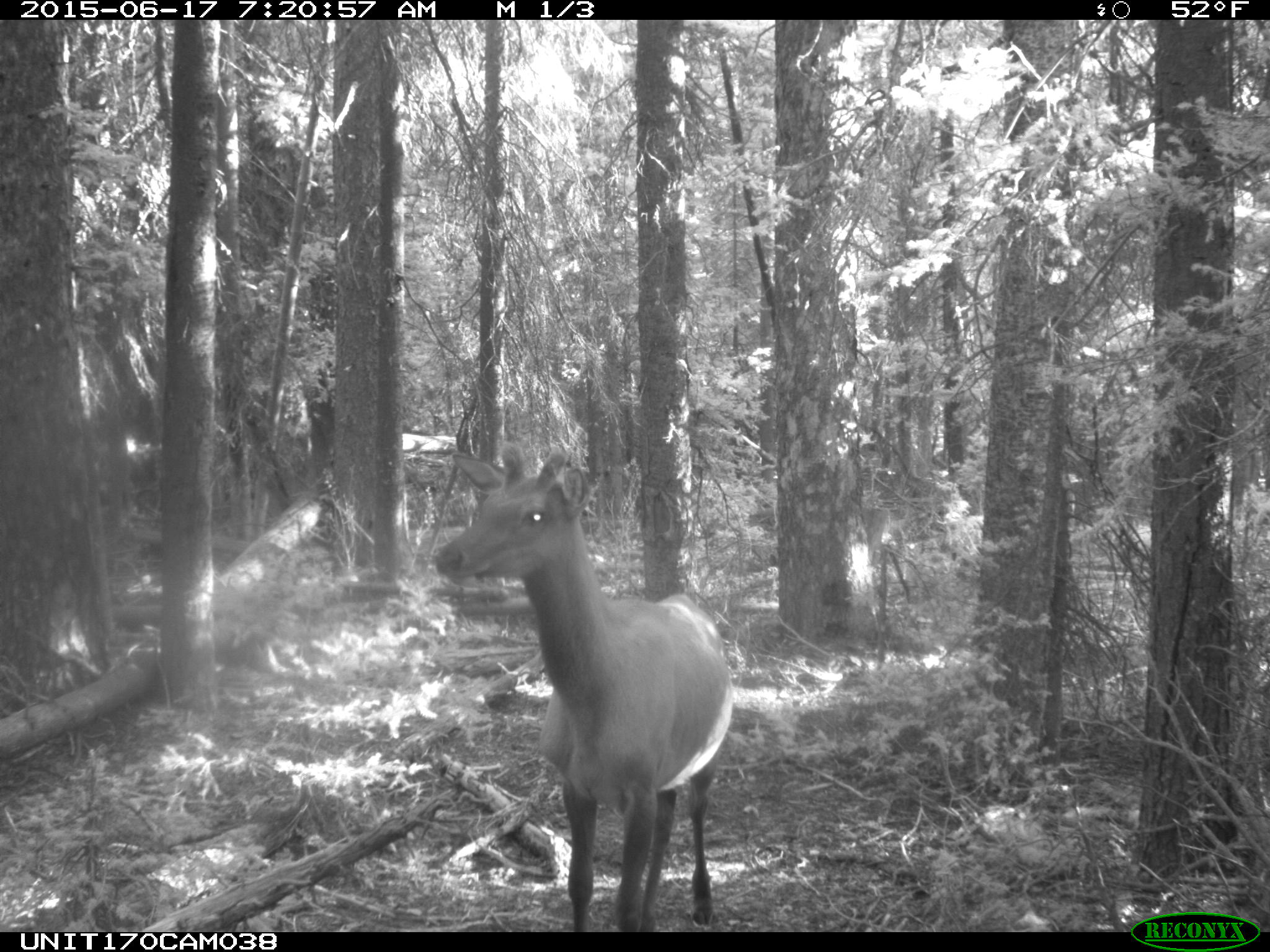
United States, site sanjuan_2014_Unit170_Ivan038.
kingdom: Animalia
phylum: Chordata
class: Mammalia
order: Artiodactyla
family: Cervidae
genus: Cervus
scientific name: Cervus elaphus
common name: red deer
Cervus elaphus (red deer).